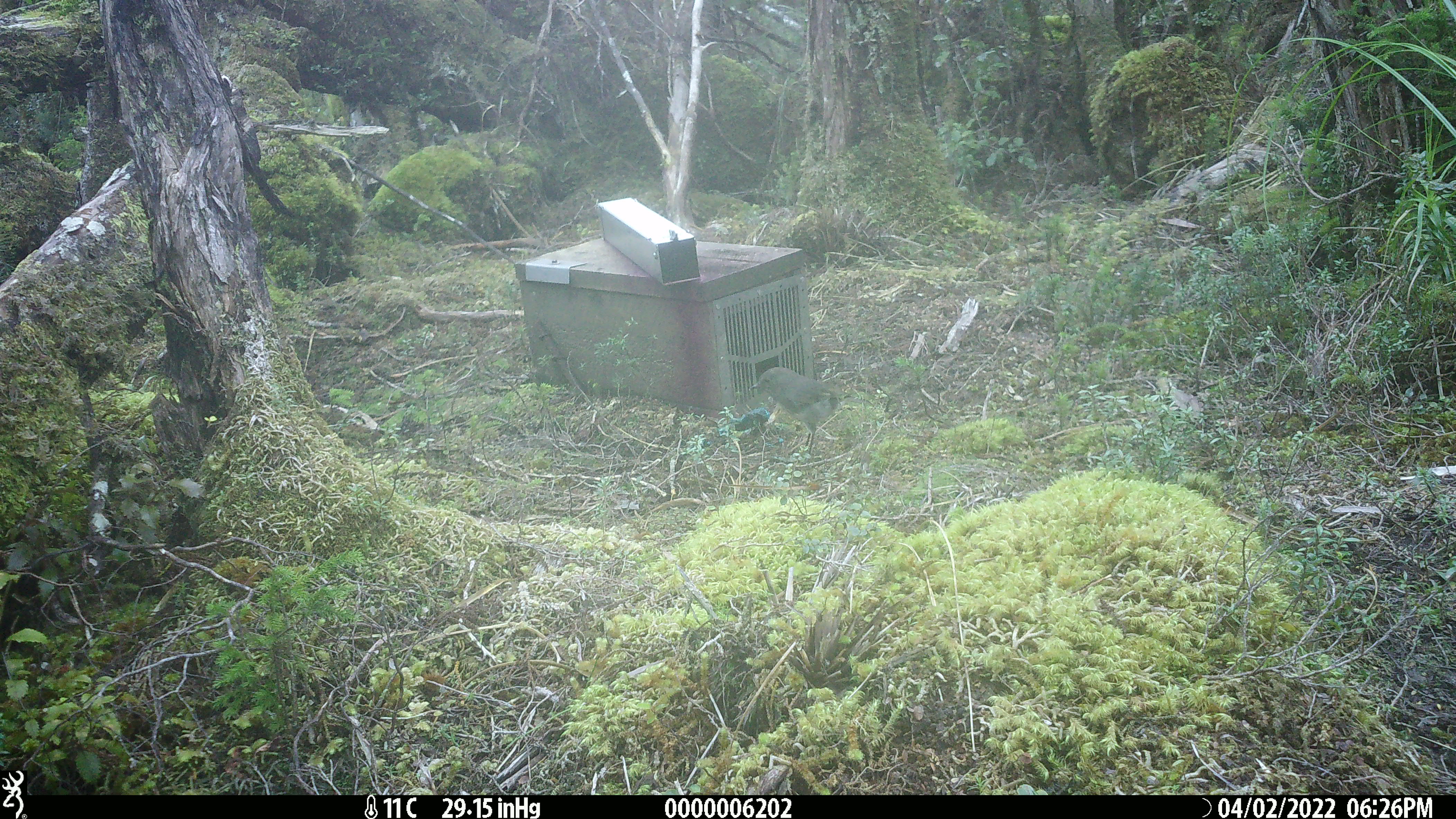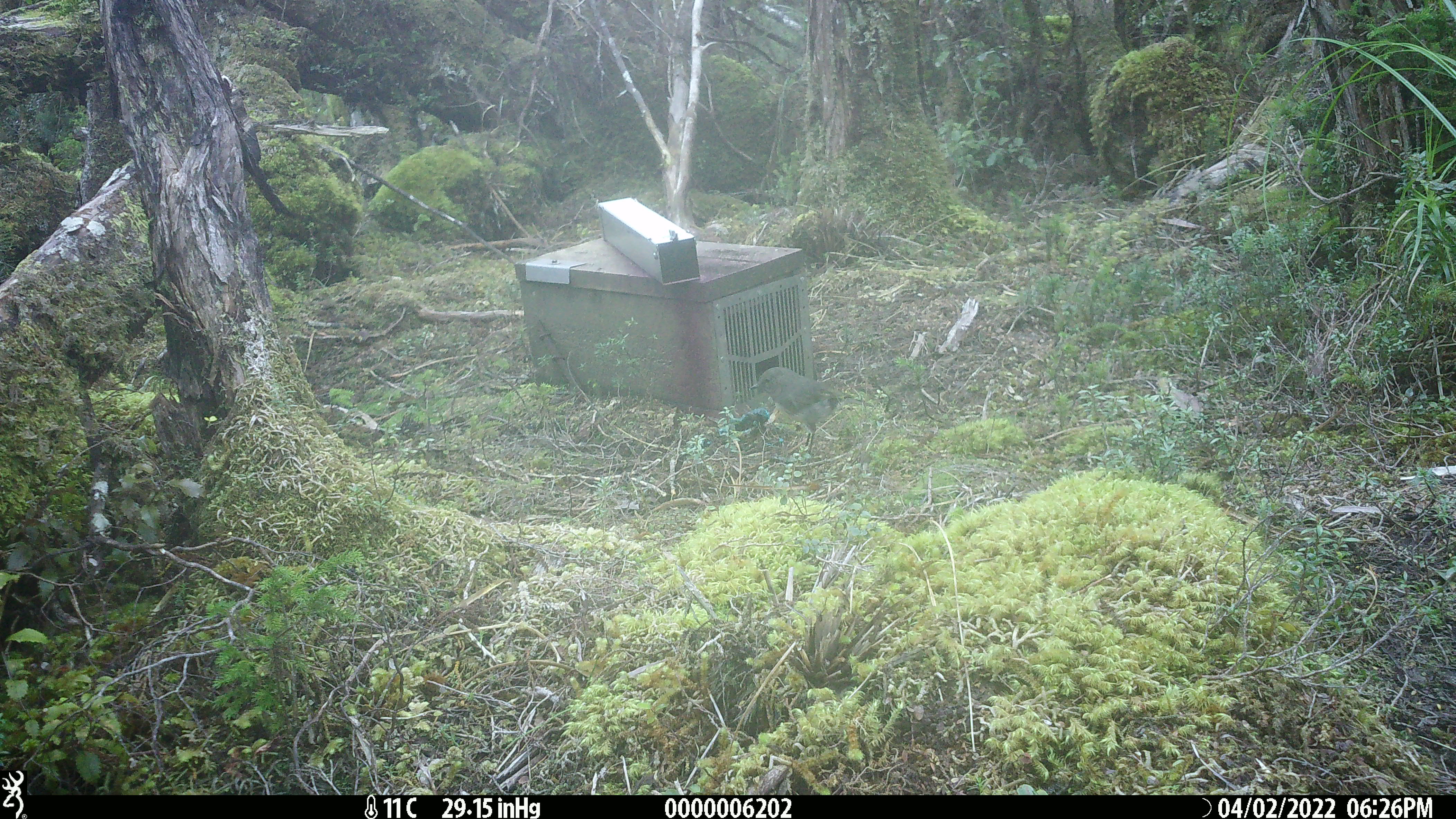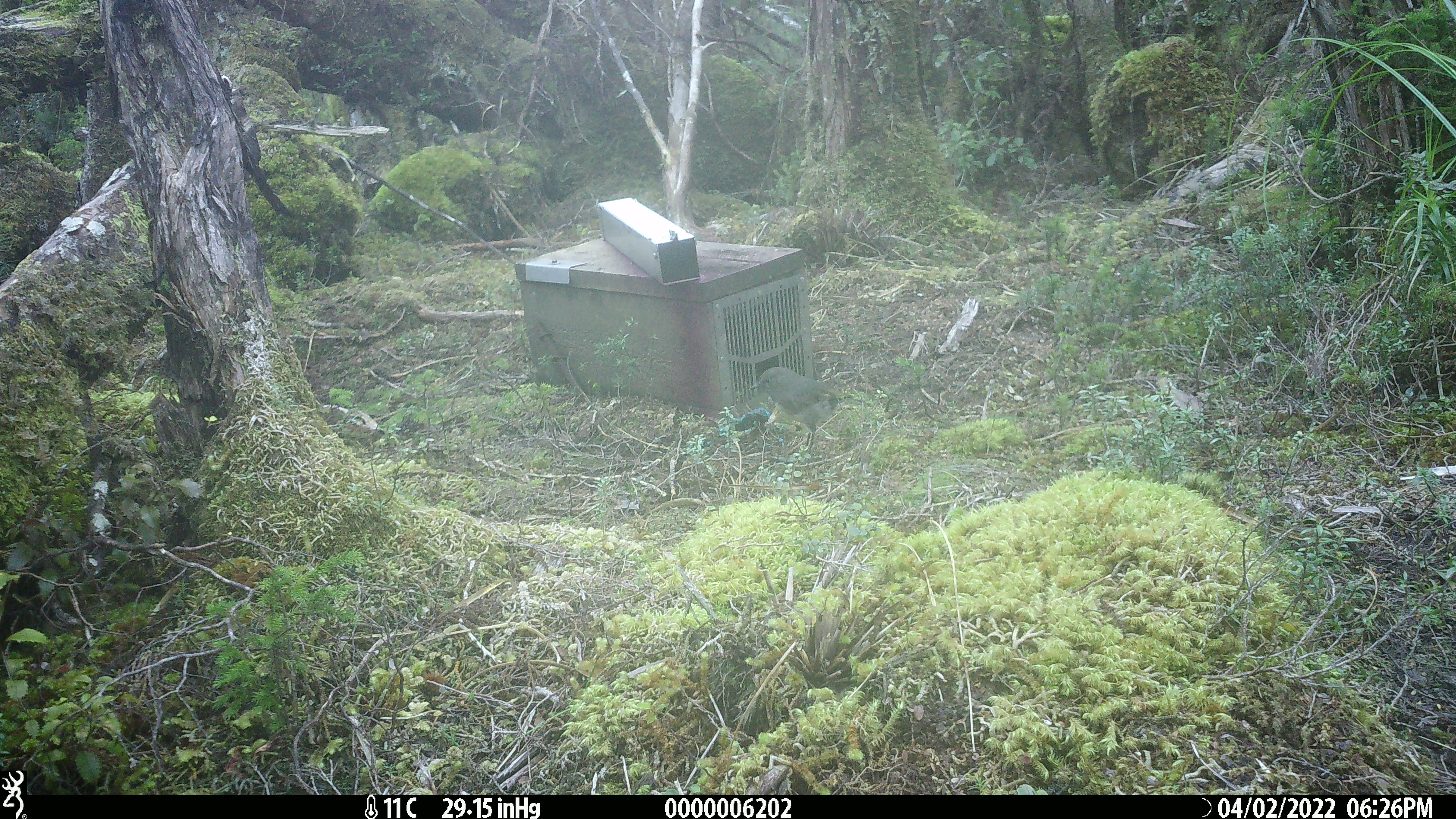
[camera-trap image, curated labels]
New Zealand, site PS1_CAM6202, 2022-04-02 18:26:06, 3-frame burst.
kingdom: Animalia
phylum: Chordata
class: Aves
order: Passeriformes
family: Petroicidae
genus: Petroica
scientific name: Petroica australis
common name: new zealand robin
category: robin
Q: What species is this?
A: Robin (new zealand robin) (Petroica australis).